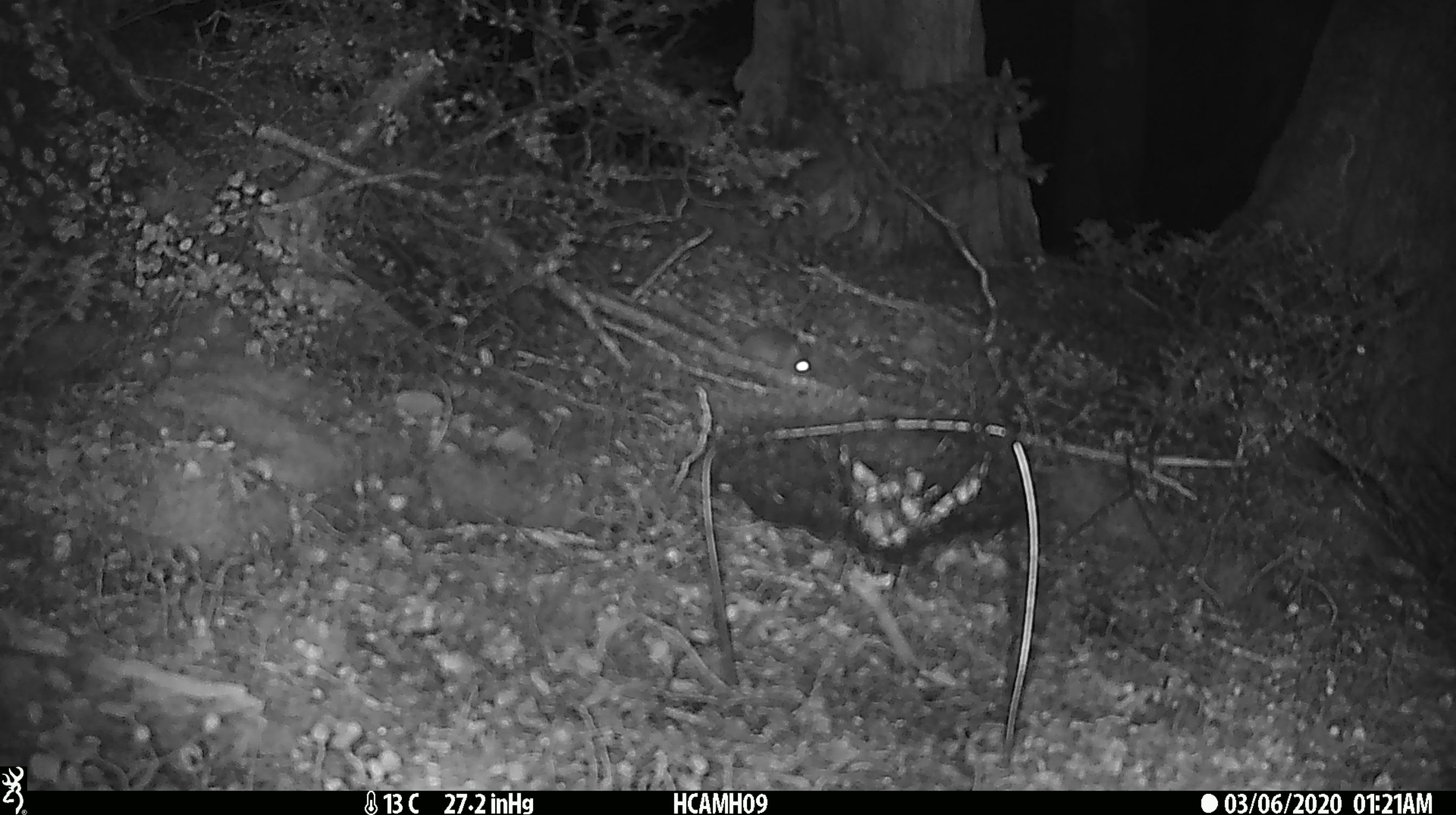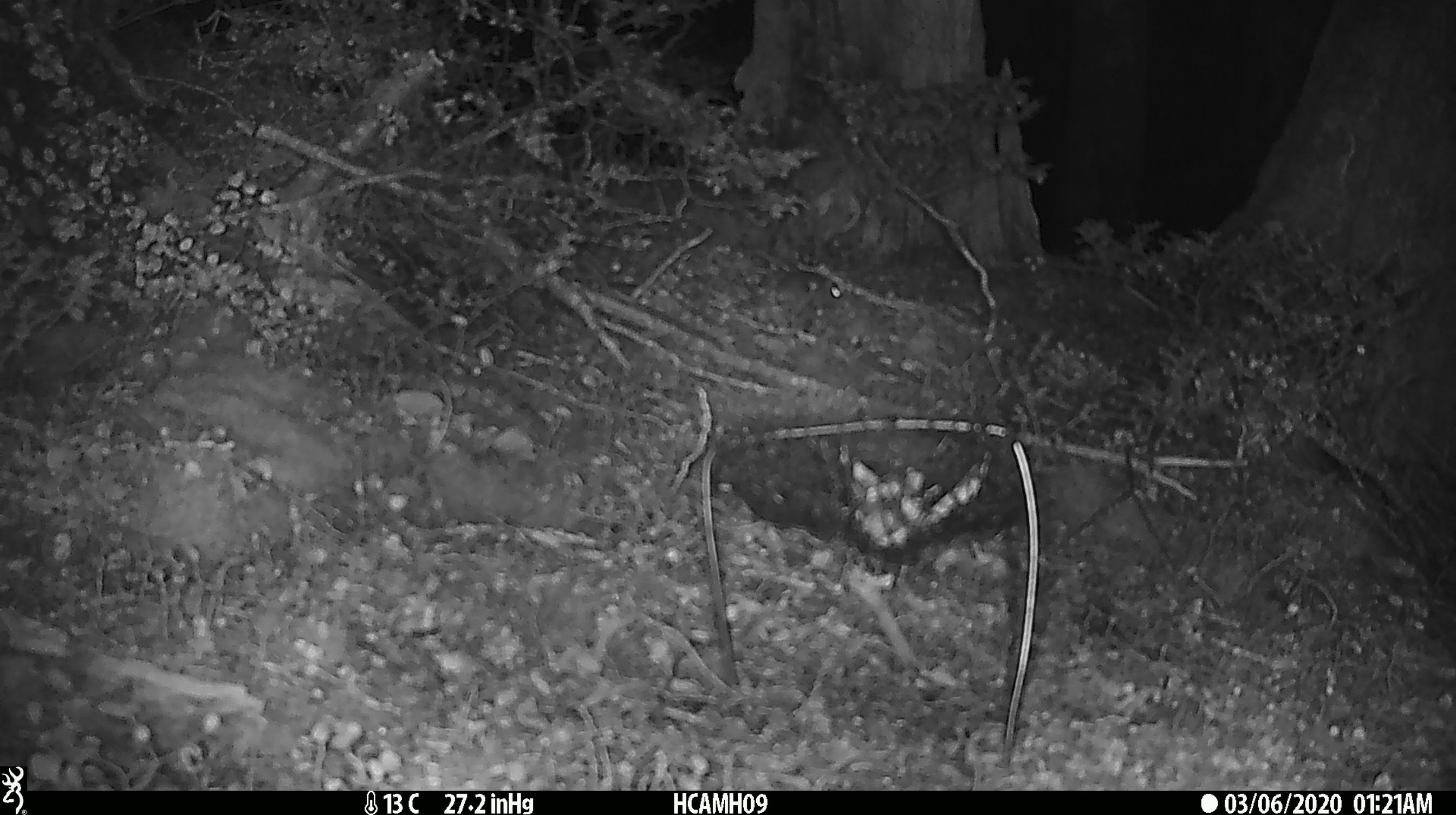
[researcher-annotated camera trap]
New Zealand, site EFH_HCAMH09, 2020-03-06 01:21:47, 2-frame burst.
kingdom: Animalia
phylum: Chordata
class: Mammalia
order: Rodentia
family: Muridae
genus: Mus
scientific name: Mus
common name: mouse